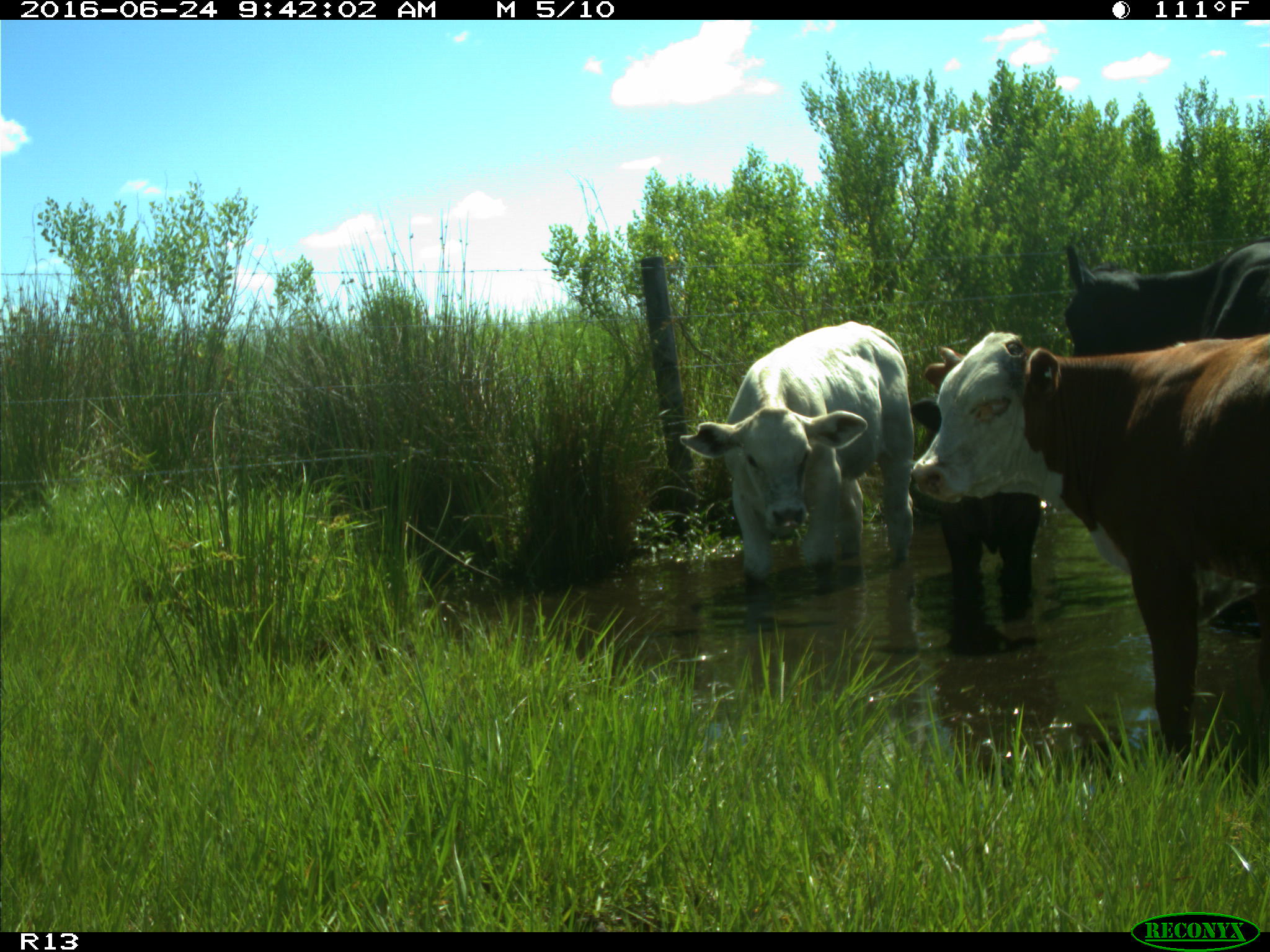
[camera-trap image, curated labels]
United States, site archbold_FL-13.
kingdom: Animalia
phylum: Chordata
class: Mammalia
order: Artiodactyla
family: Bovidae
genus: Bos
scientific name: Bos taurus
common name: domestic cow